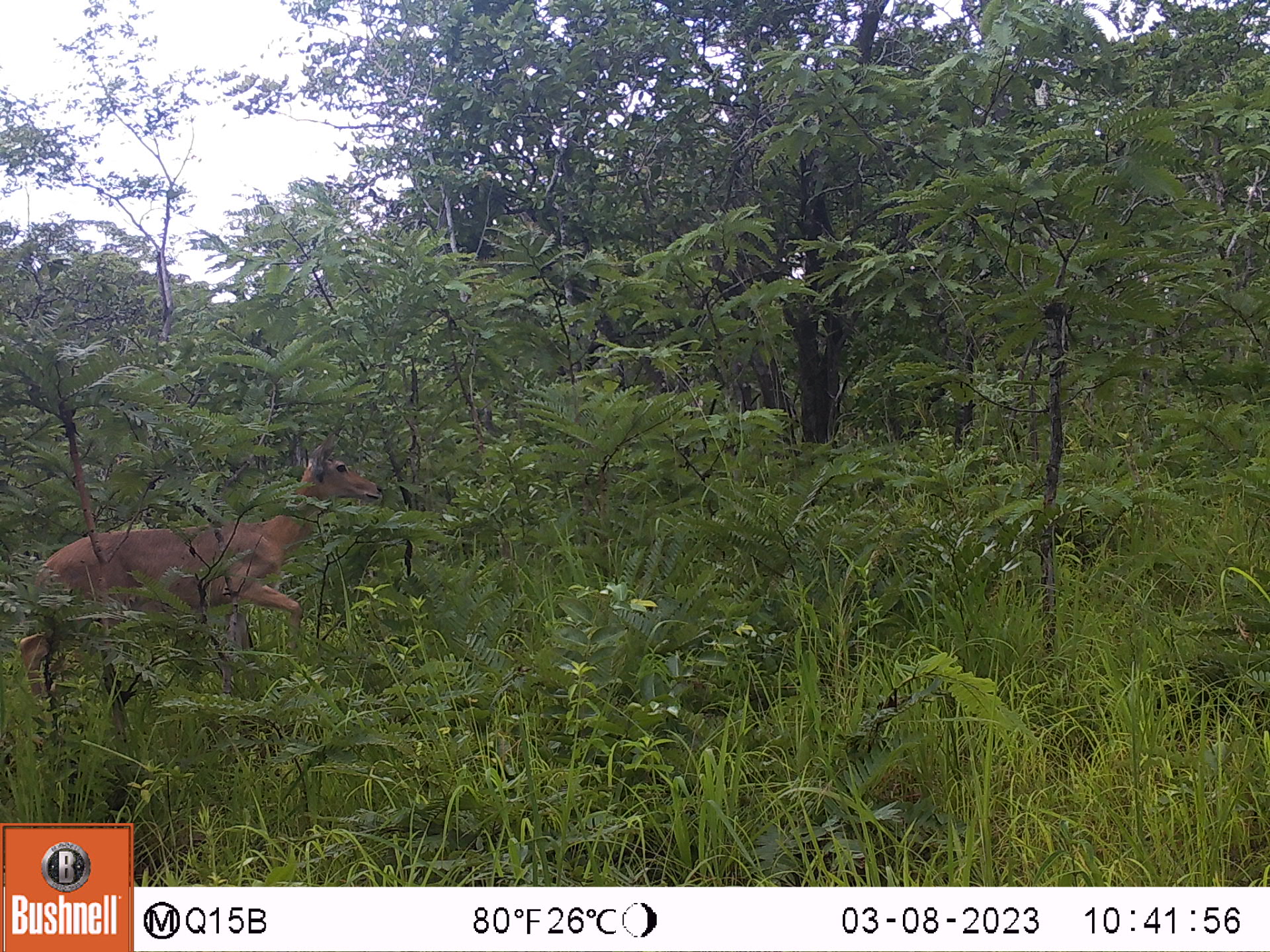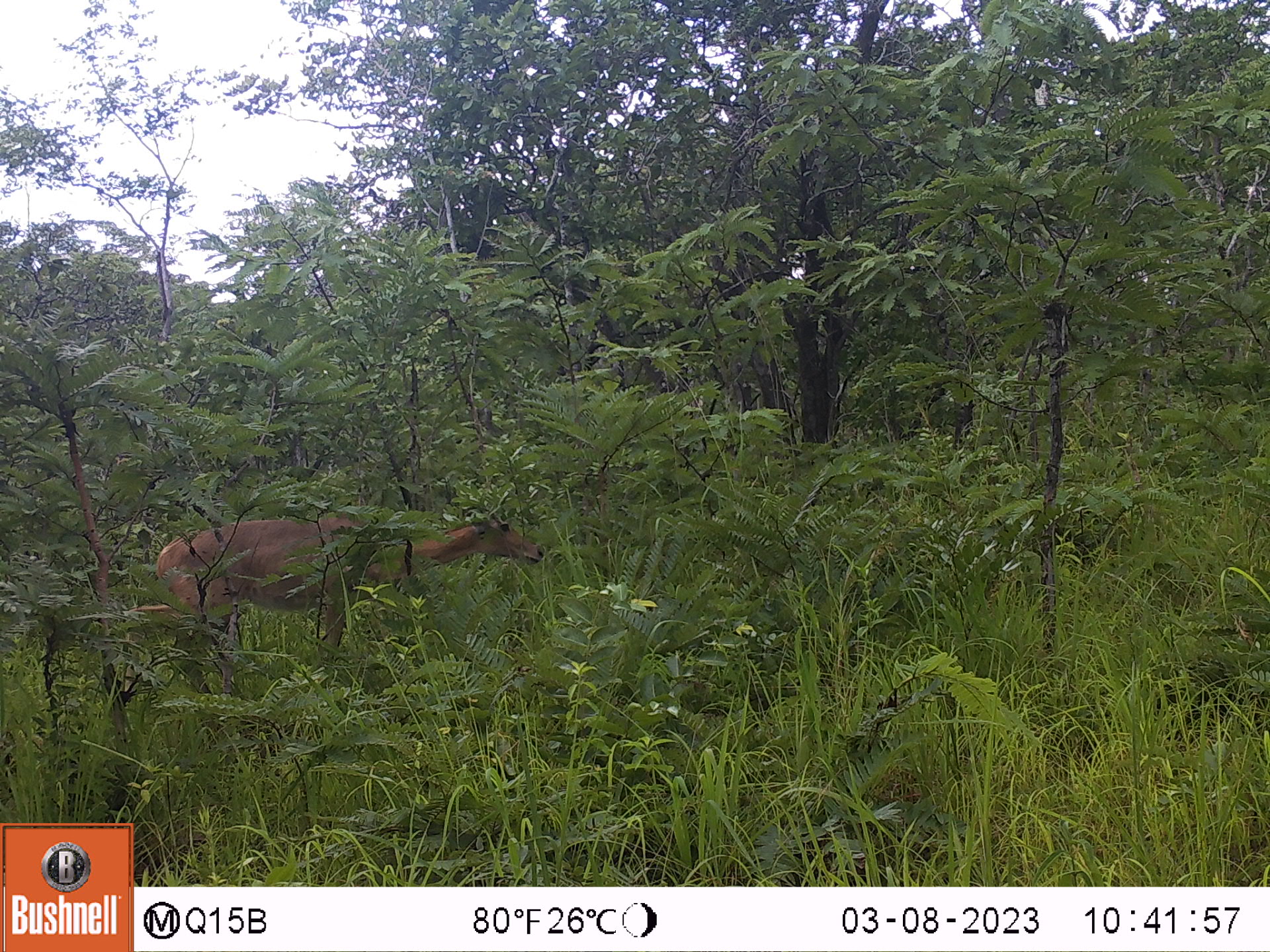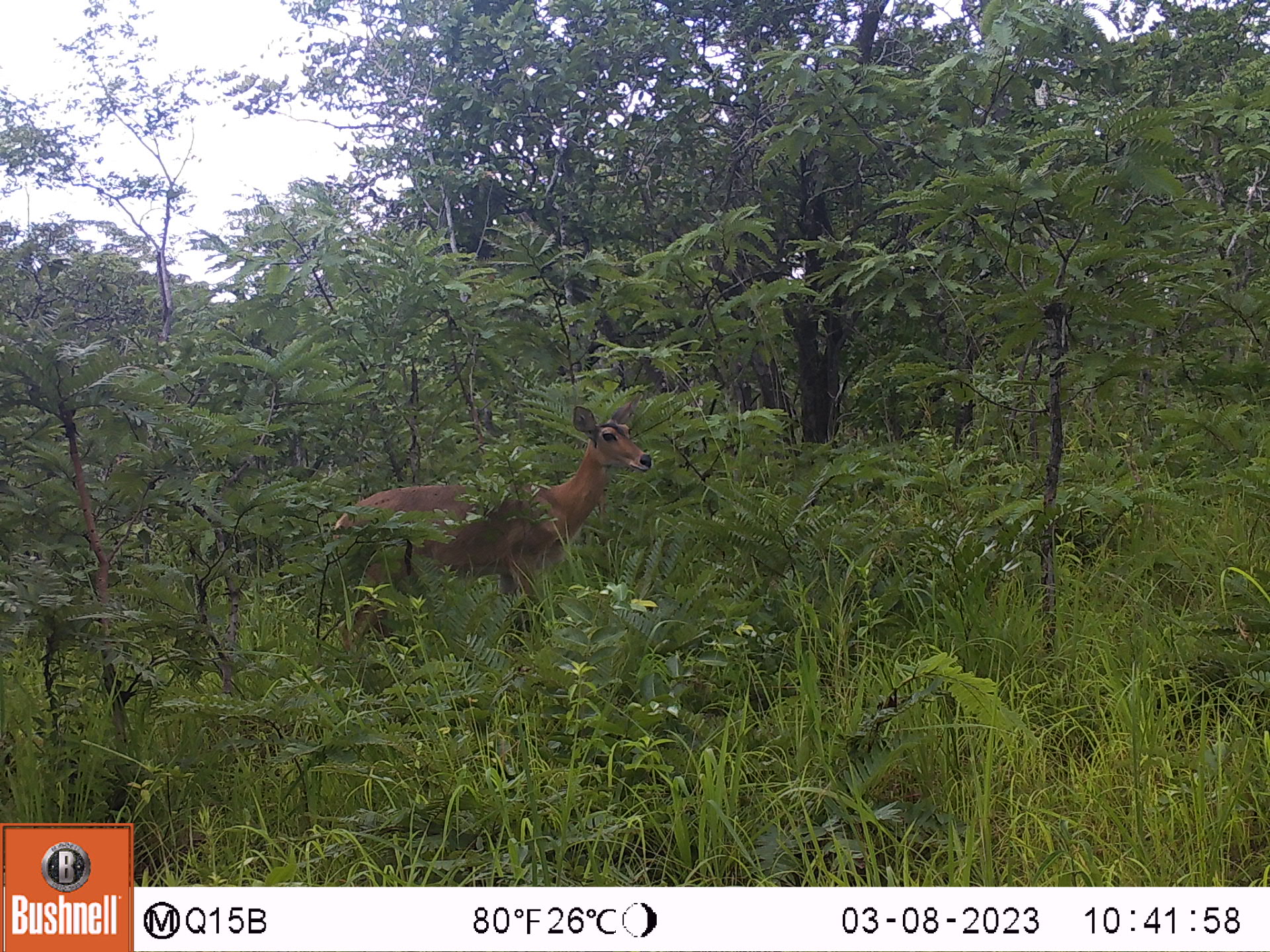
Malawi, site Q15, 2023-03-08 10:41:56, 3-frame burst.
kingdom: Animalia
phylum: Chordata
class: Mammalia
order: Artiodactyla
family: Bovidae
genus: Redunca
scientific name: Redunca arundinum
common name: southern reedbuck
Southern reedbuck (Redunca arundinum), count 1.